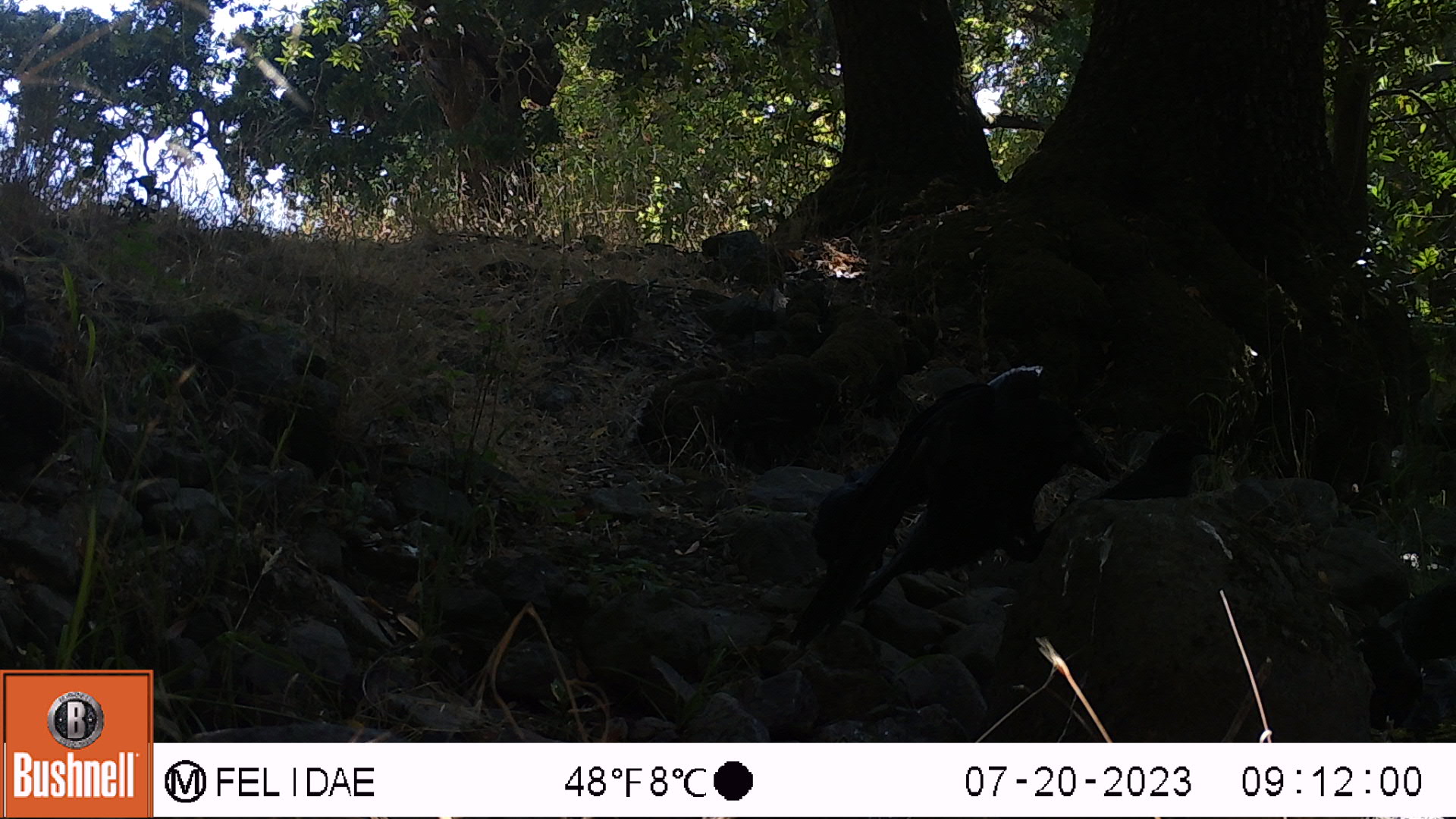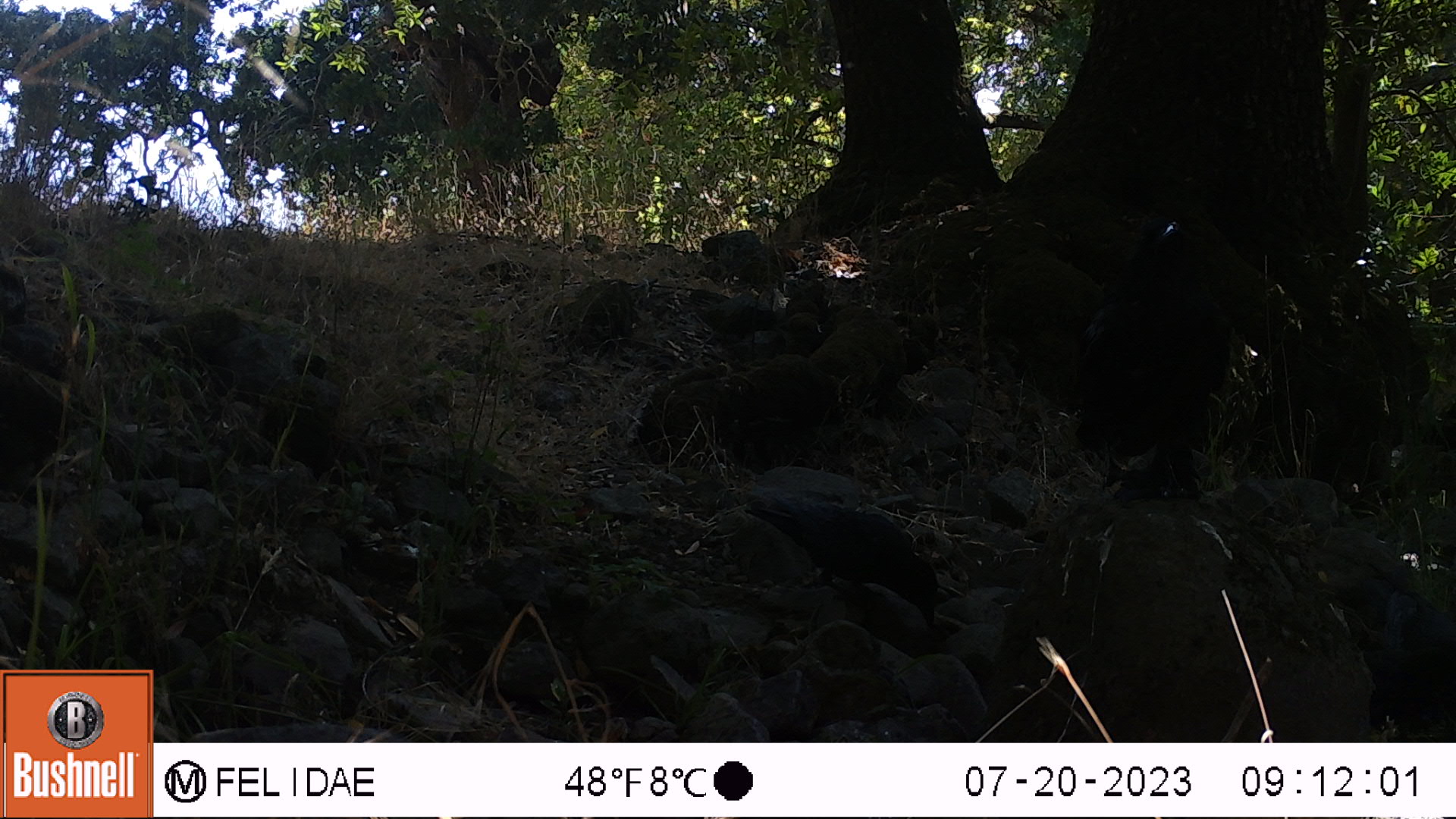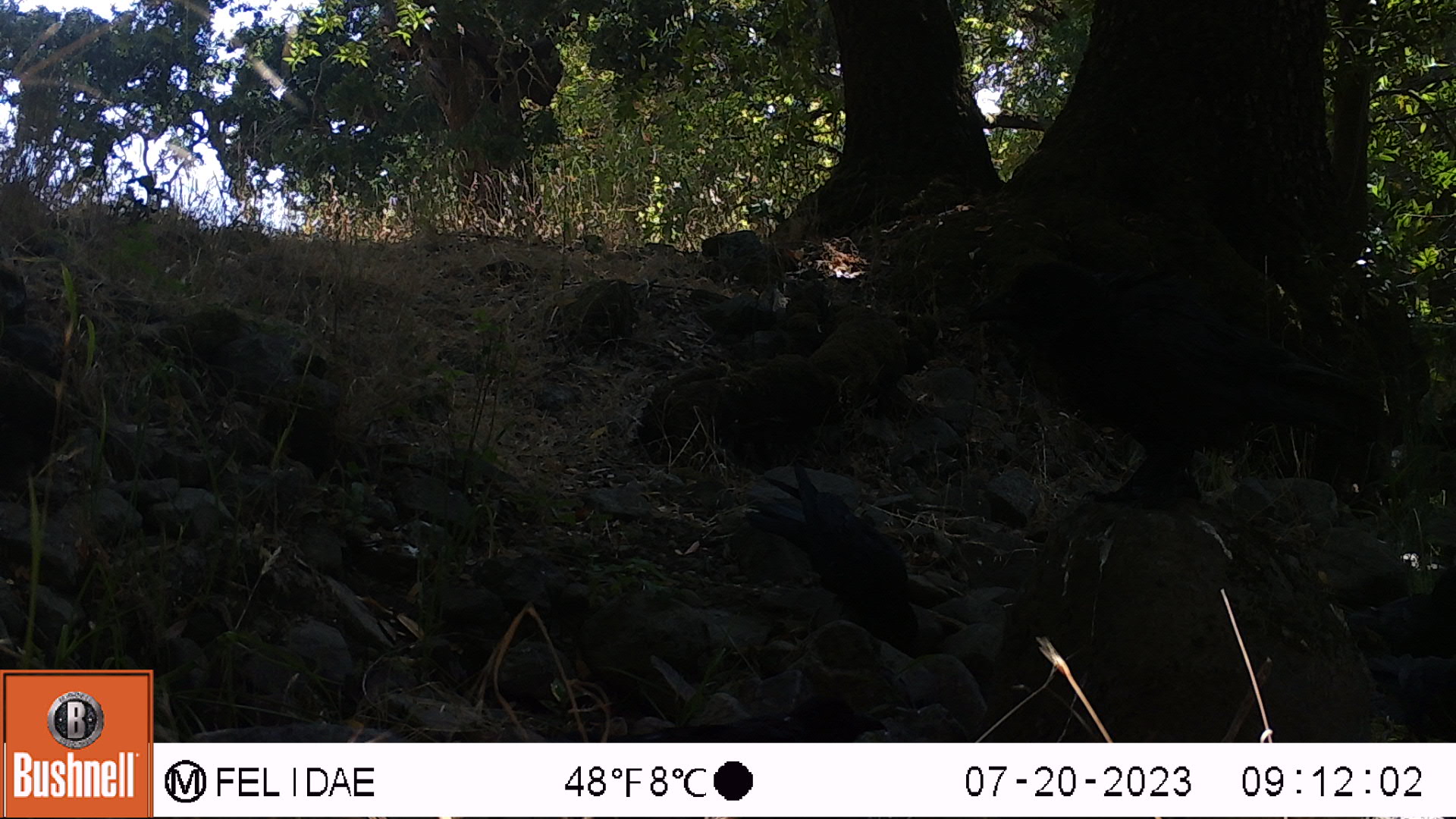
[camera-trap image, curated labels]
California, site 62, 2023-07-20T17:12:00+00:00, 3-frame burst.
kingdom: Animalia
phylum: Chordata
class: Aves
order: Passeriformes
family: Corvidae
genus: Corvus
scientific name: Corvus brachyrhynchos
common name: american crow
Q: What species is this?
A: American crow (Corvus brachyrhynchos).